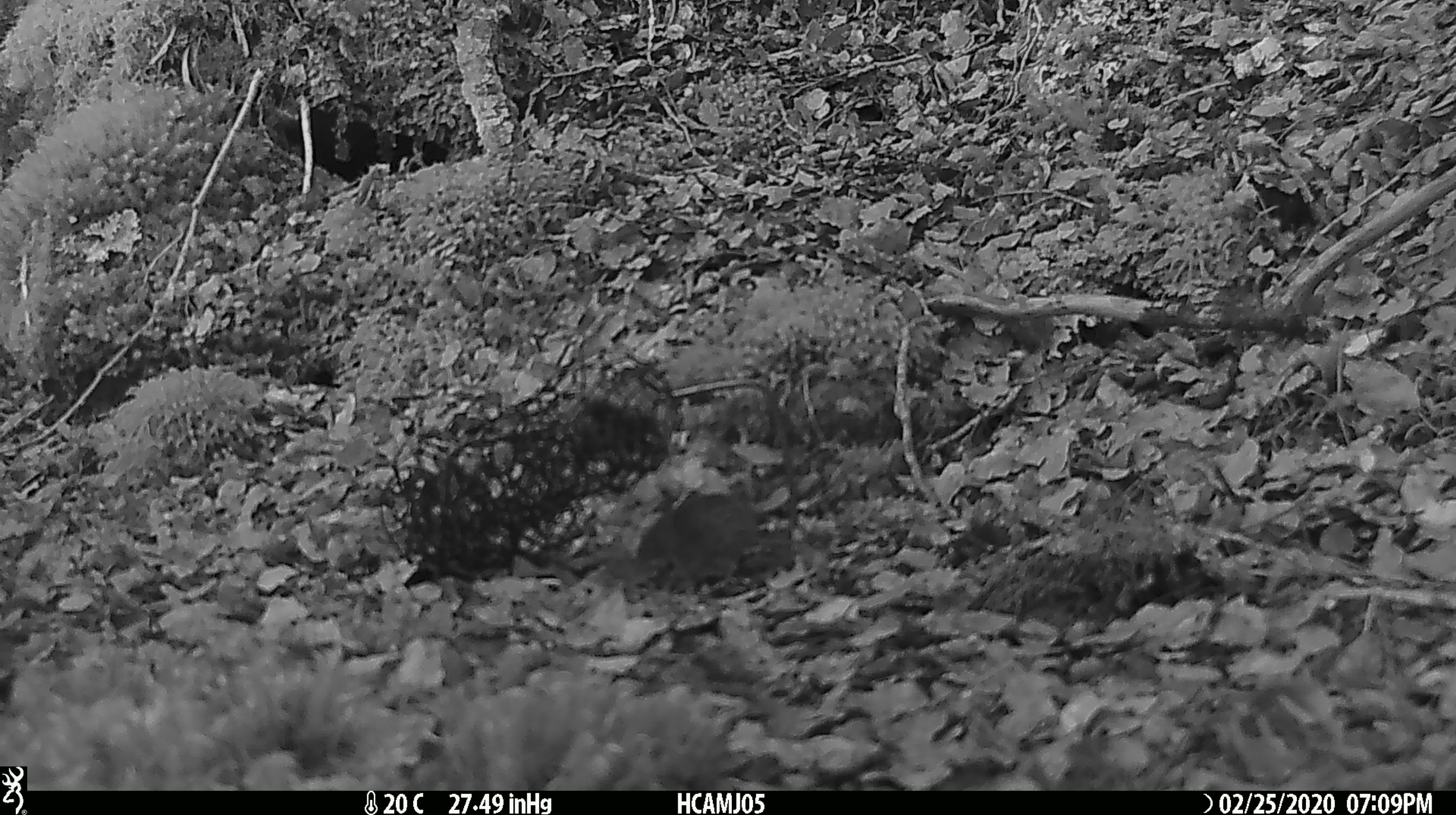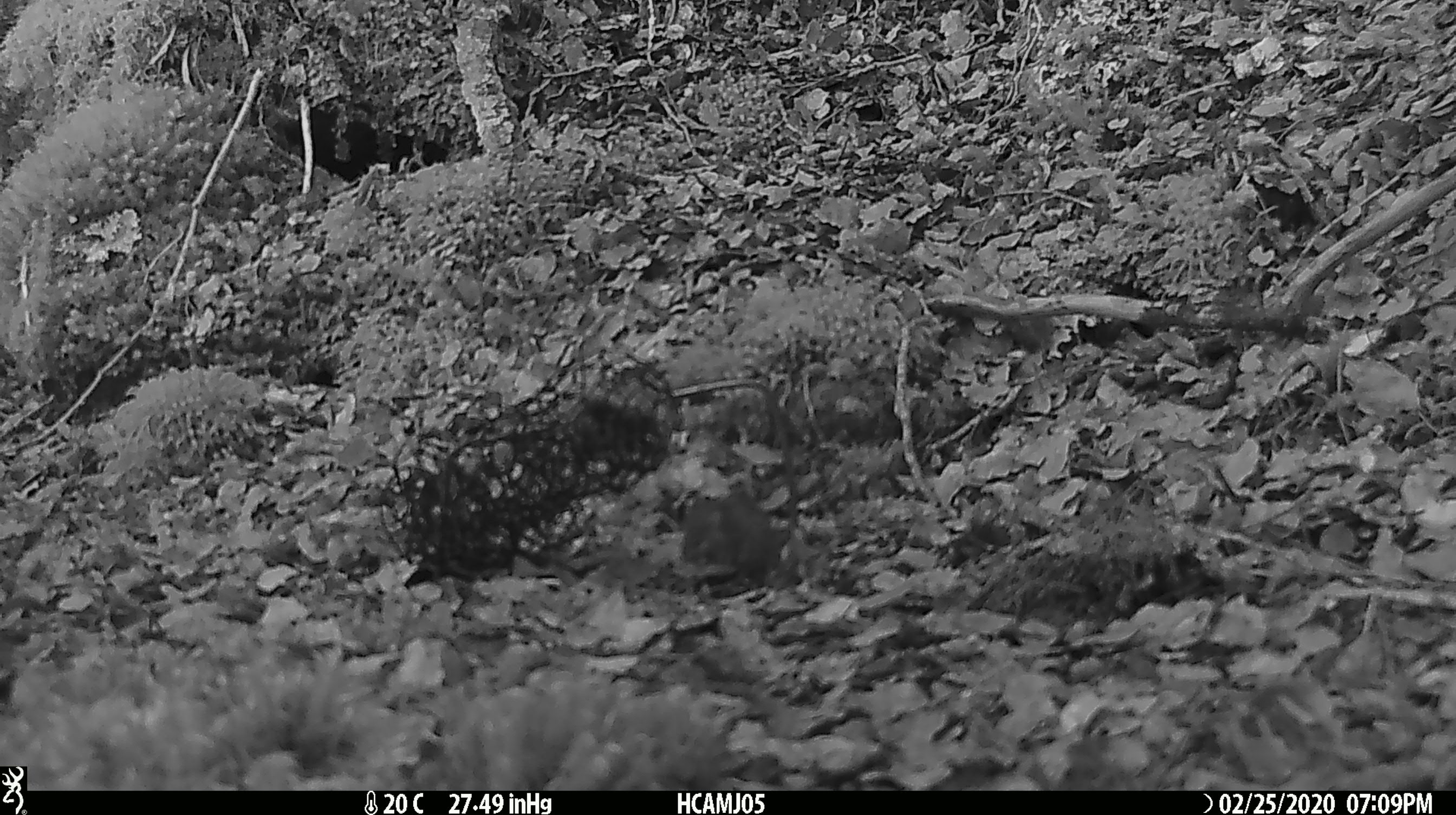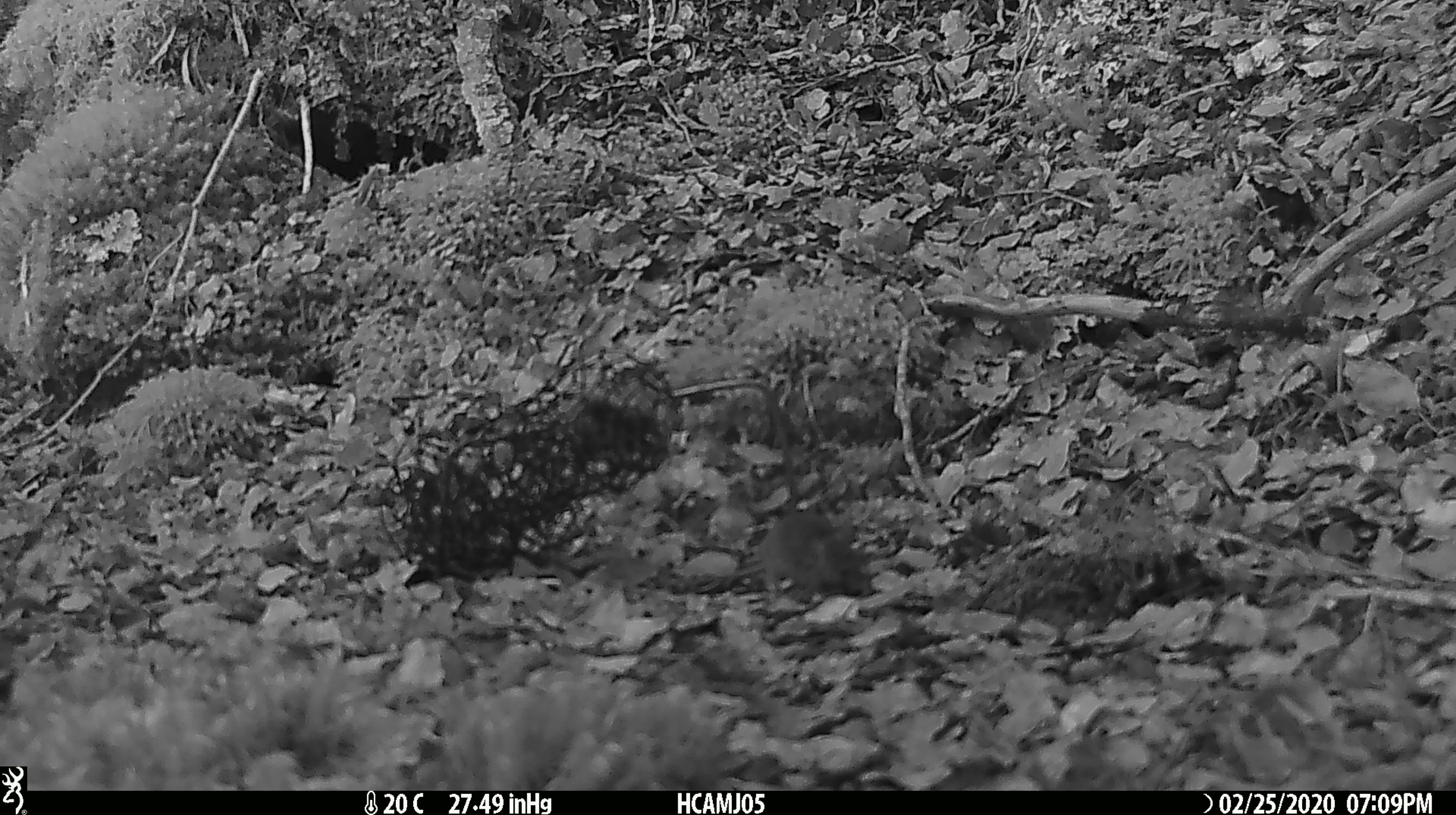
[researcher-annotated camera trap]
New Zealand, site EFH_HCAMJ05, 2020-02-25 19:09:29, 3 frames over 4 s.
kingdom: Animalia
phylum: Chordata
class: Mammalia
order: Rodentia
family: Muridae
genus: Mus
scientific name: Mus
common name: mouse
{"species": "mouse (Mus)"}